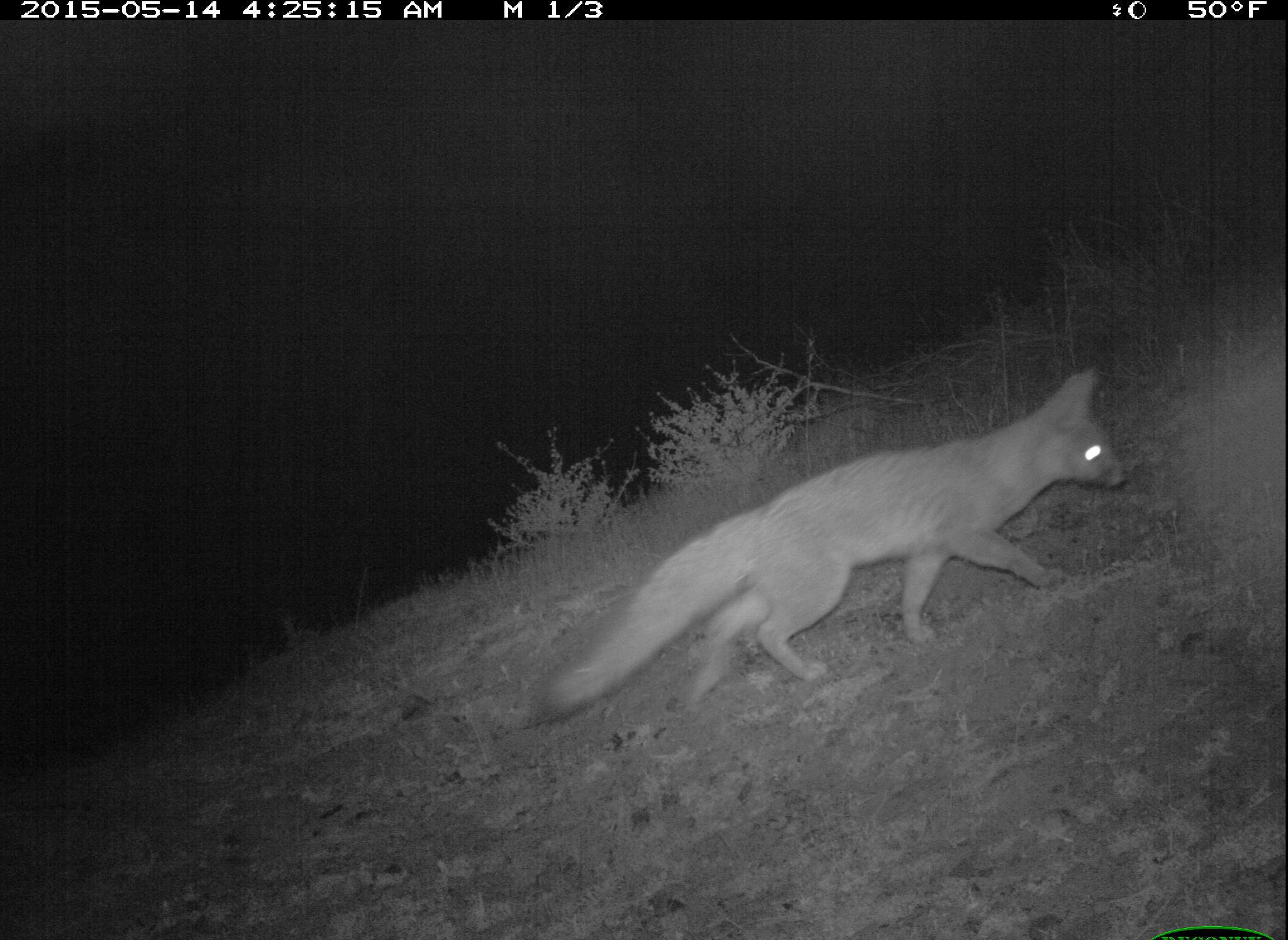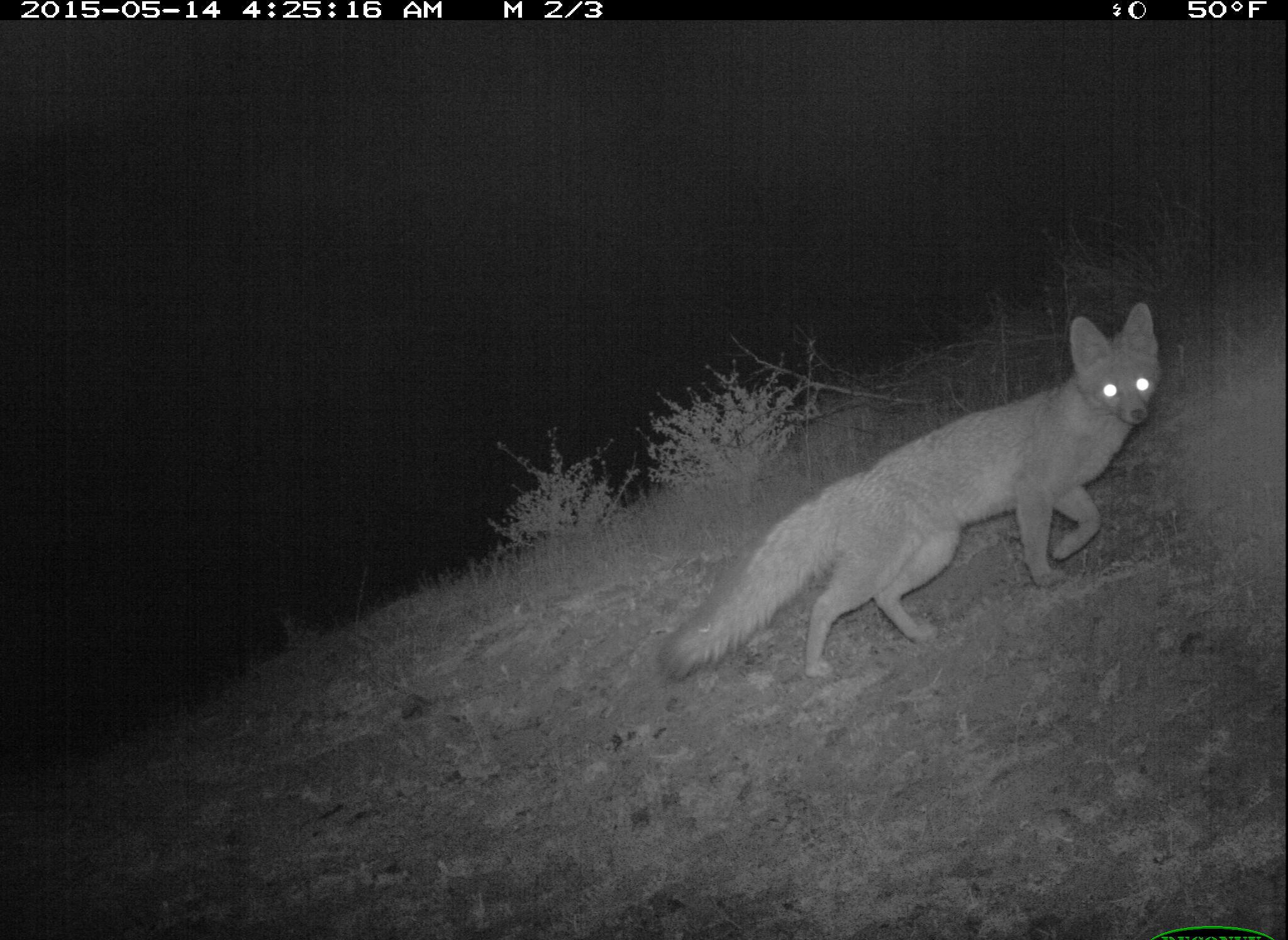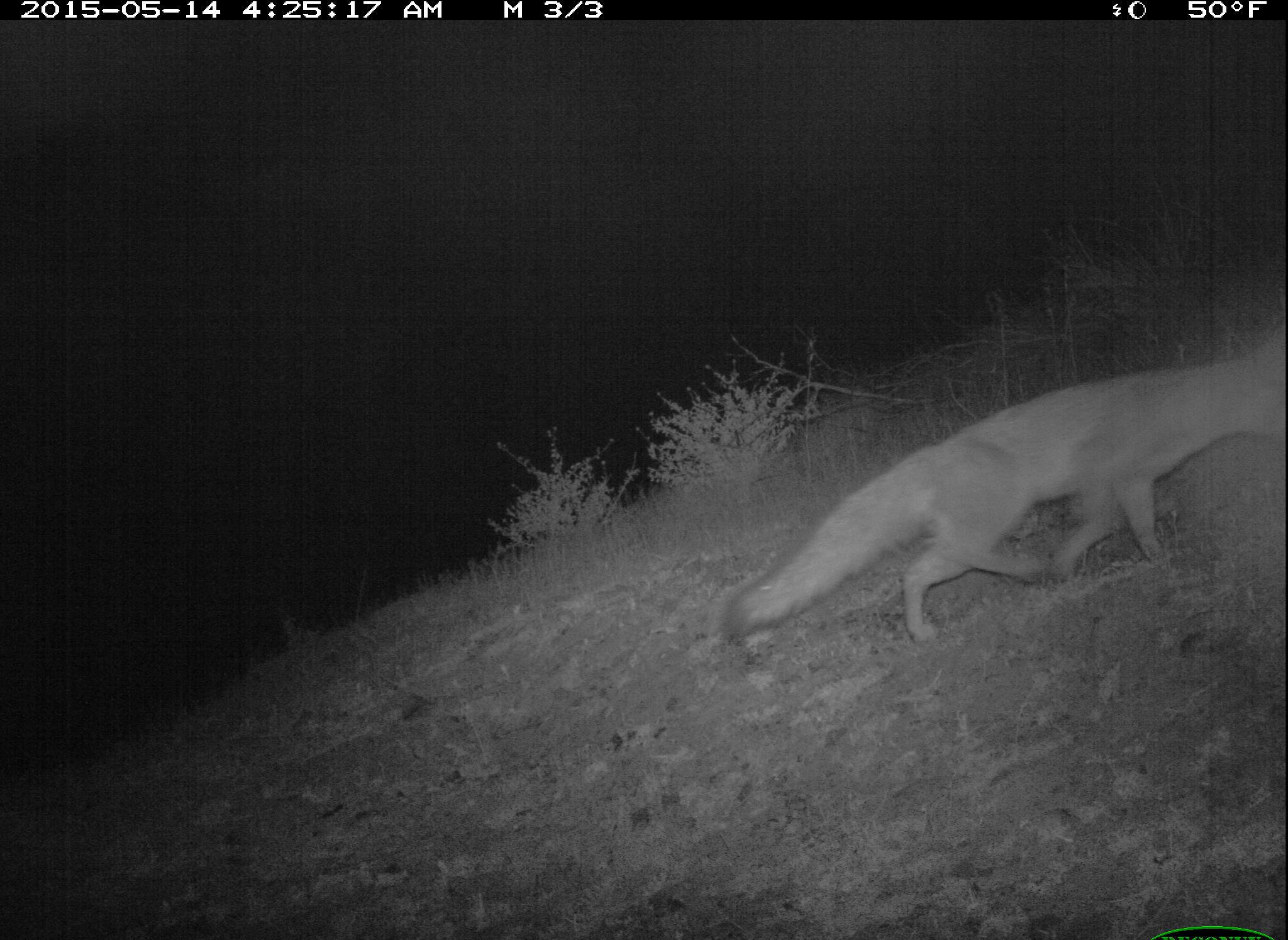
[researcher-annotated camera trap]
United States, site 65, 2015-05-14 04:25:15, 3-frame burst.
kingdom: Animalia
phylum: Chordata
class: Mammalia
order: Carnivora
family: Canidae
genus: Urocyon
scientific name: Urocyon cinereoargenteus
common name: gray fox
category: fox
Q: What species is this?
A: Fox (gray fox) (Urocyon cinereoargenteus).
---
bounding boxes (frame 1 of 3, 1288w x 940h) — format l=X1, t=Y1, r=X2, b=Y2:
fox: l=516, t=368, r=1134, b=732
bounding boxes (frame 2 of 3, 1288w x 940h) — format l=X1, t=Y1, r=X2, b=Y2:
fox: l=653, t=300, r=1164, b=689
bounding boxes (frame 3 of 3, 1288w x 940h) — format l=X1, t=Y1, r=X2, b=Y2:
fox: l=724, t=319, r=1288, b=650